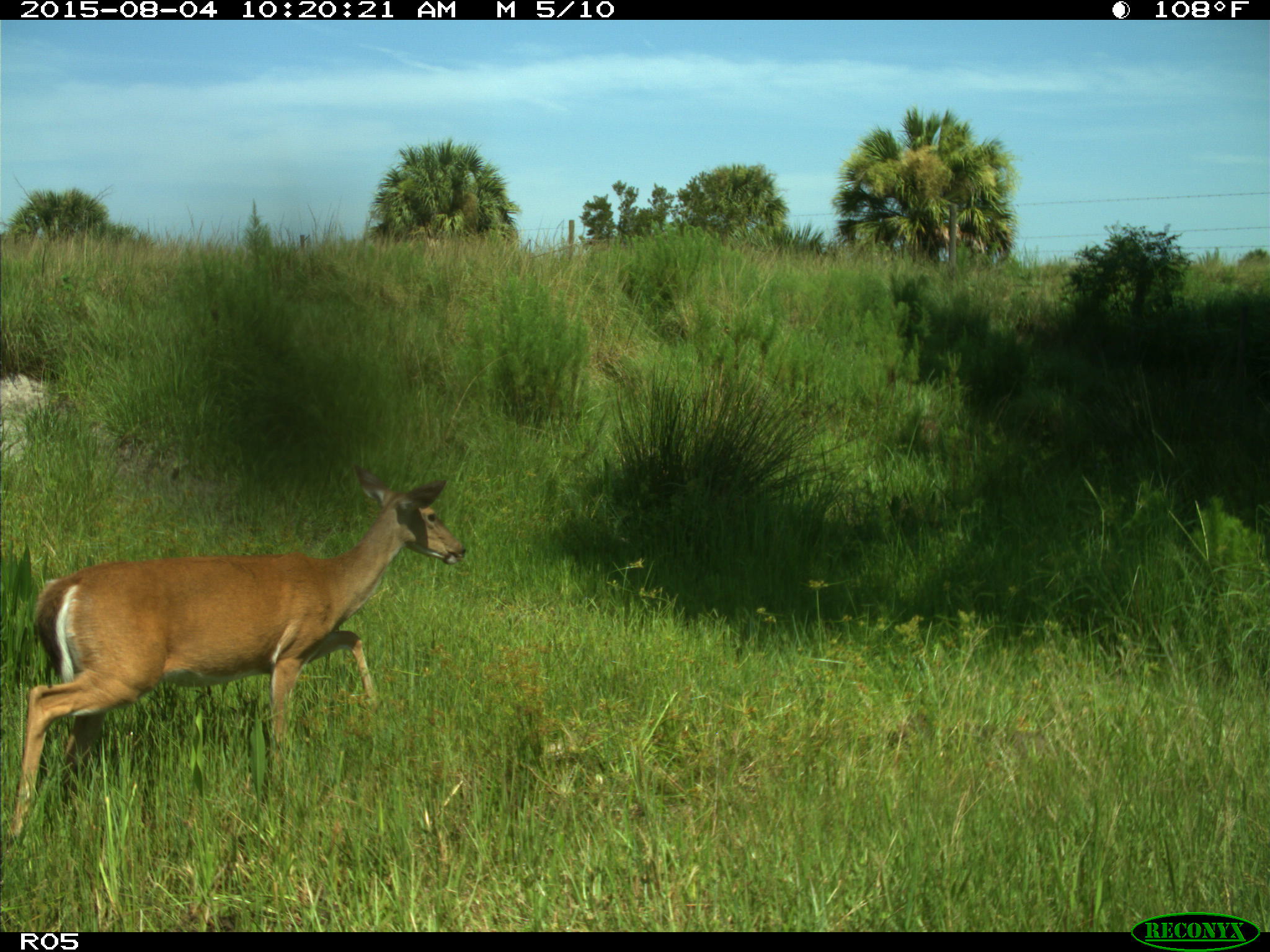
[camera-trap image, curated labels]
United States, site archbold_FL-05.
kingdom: Animalia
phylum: Chordata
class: Mammalia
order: Artiodactyla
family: Cervidae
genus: Odocoileus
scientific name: Odocoileus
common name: deer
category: unidentified deer